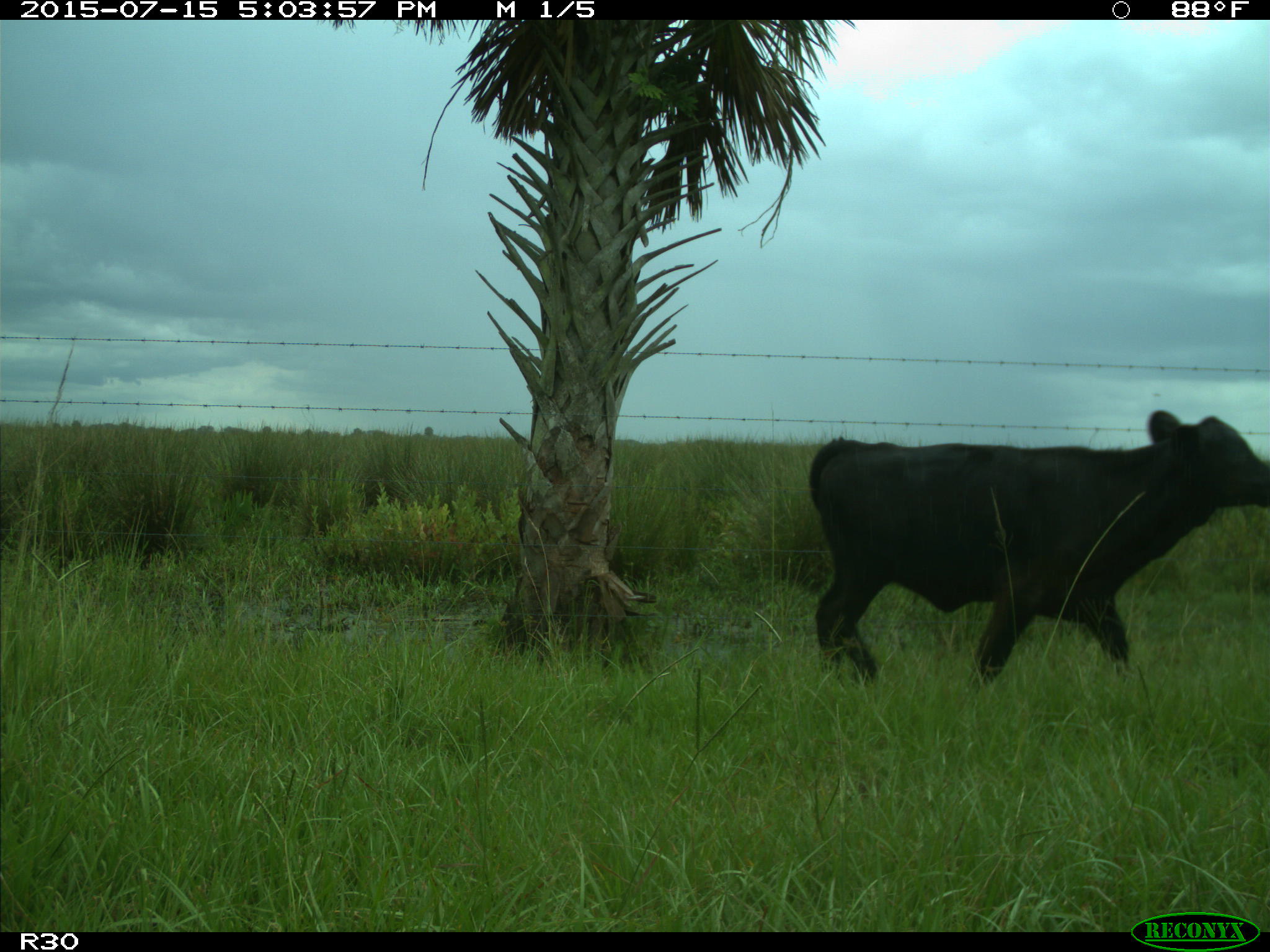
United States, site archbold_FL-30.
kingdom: Animalia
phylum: Chordata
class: Mammalia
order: Artiodactyla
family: Bovidae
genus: Bos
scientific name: Bos taurus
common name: domestic cow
Bos taurus (domestic cow).